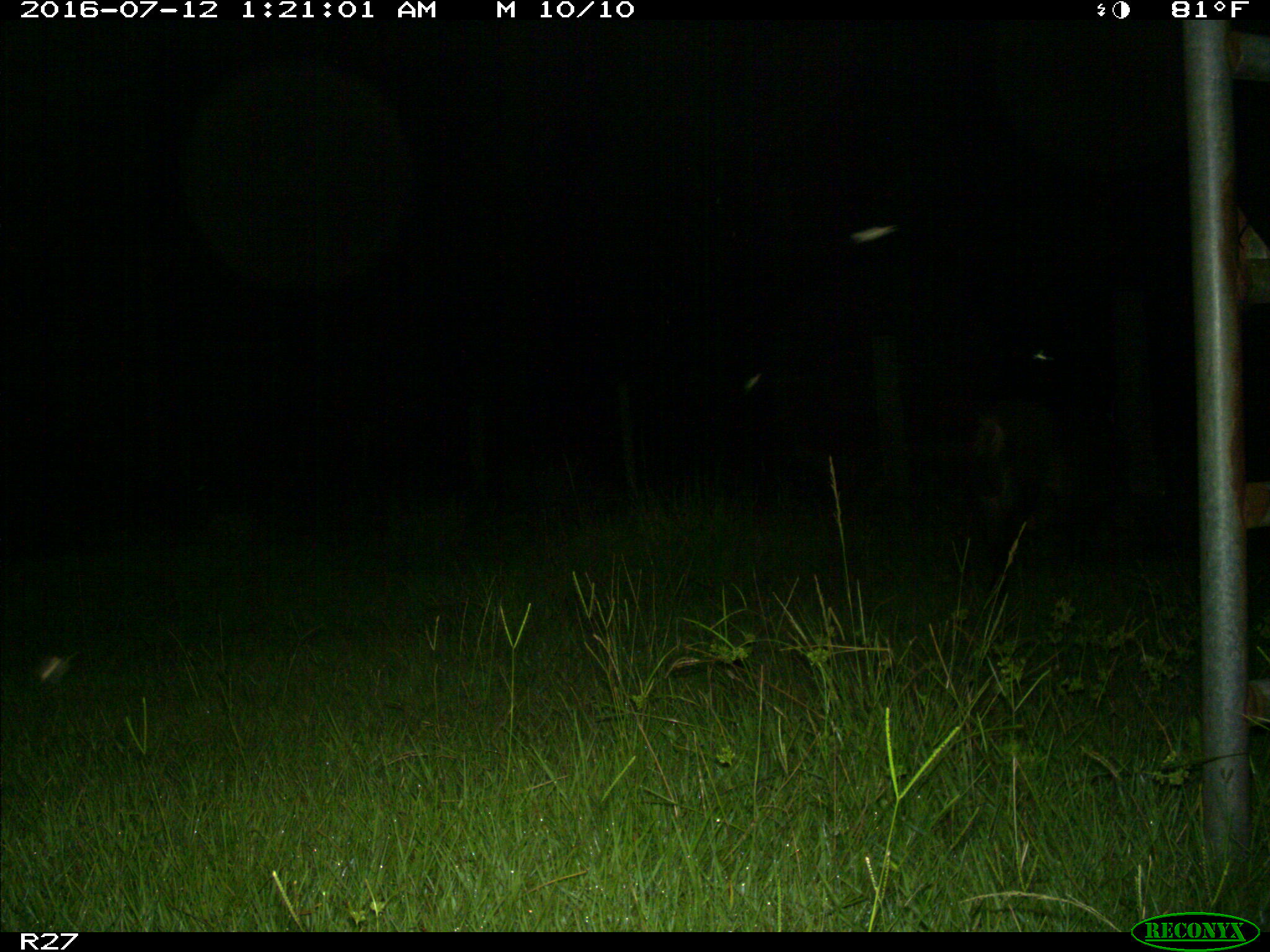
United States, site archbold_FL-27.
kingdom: Animalia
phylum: Chordata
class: Mammalia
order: Artiodactyla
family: Suidae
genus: Sus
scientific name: Sus scrofa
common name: wild boar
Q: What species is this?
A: Sus scrofa (wild boar).